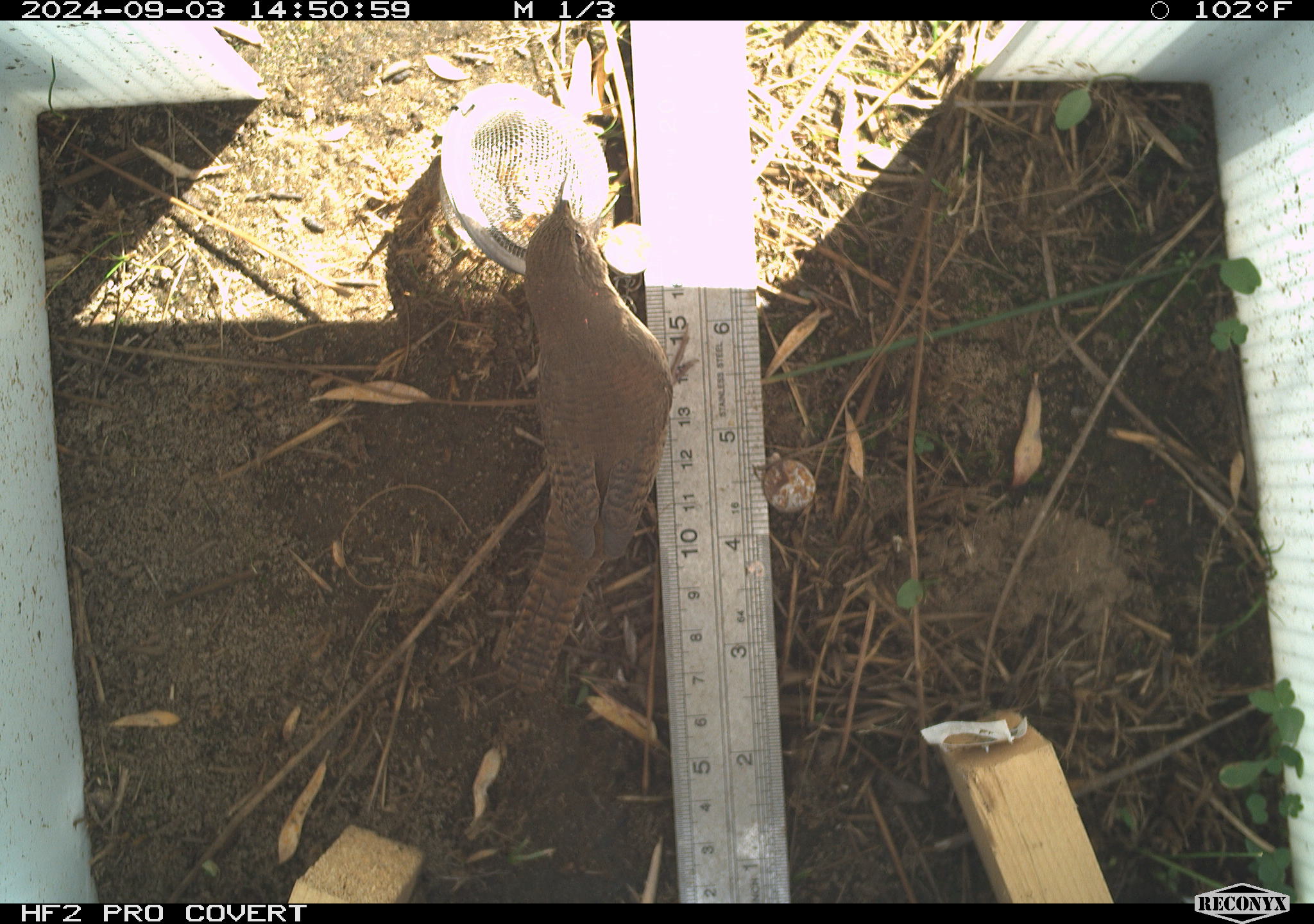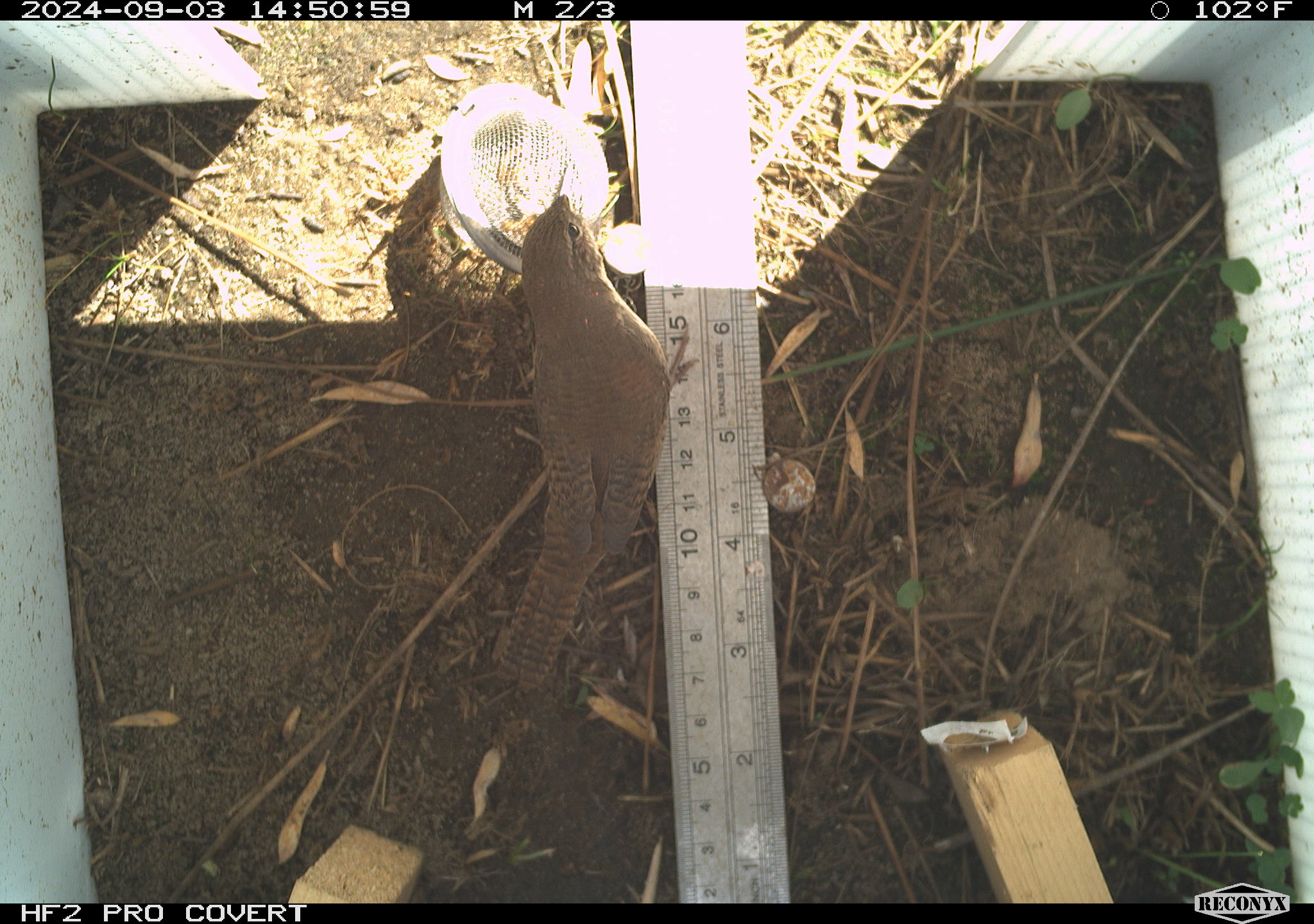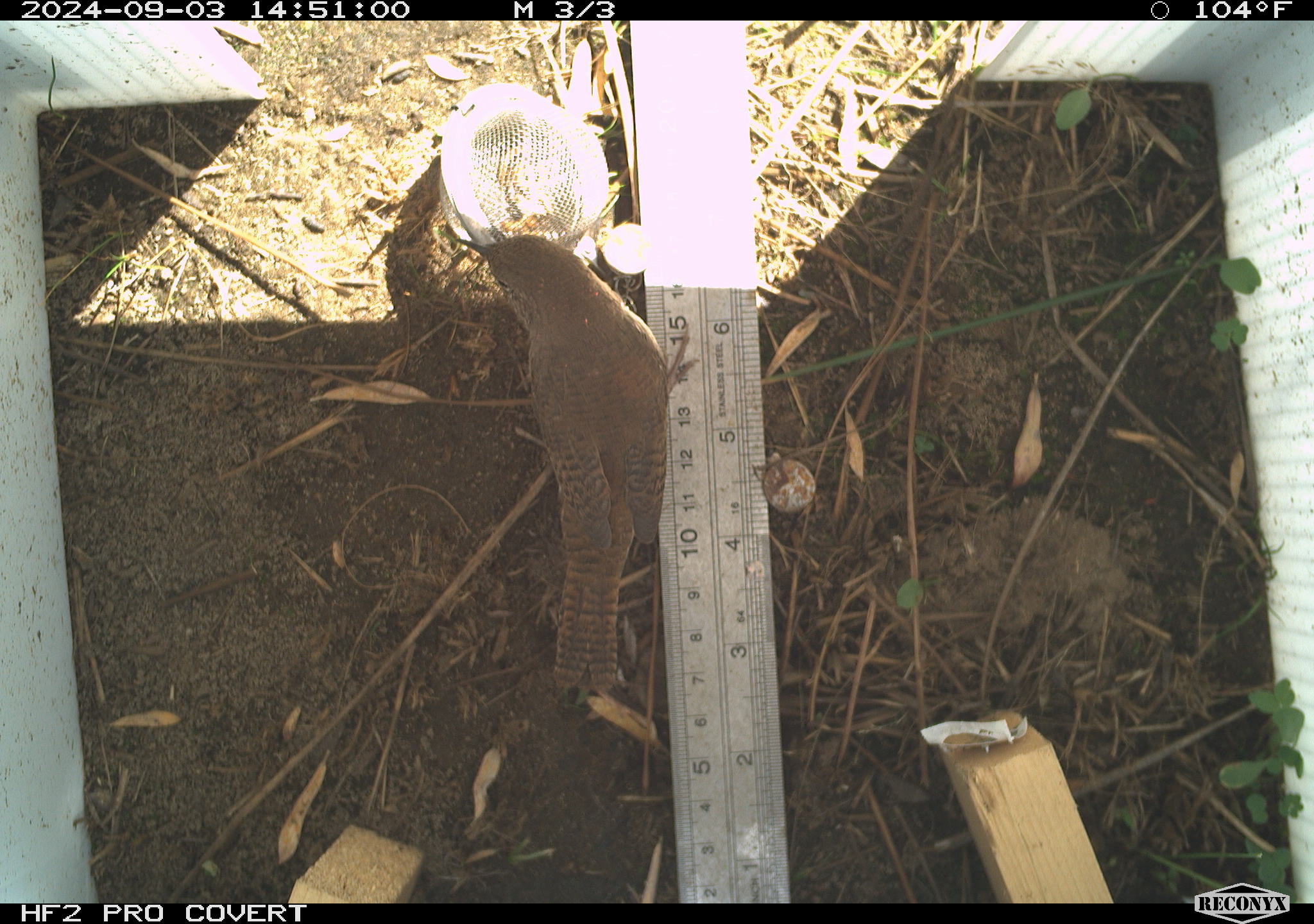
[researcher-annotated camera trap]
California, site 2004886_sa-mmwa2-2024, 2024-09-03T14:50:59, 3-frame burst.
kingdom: Animalia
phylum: Chordata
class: Aves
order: Passeriformes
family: Troglodytidae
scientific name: Troglodytidae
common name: wren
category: troglodytidae family